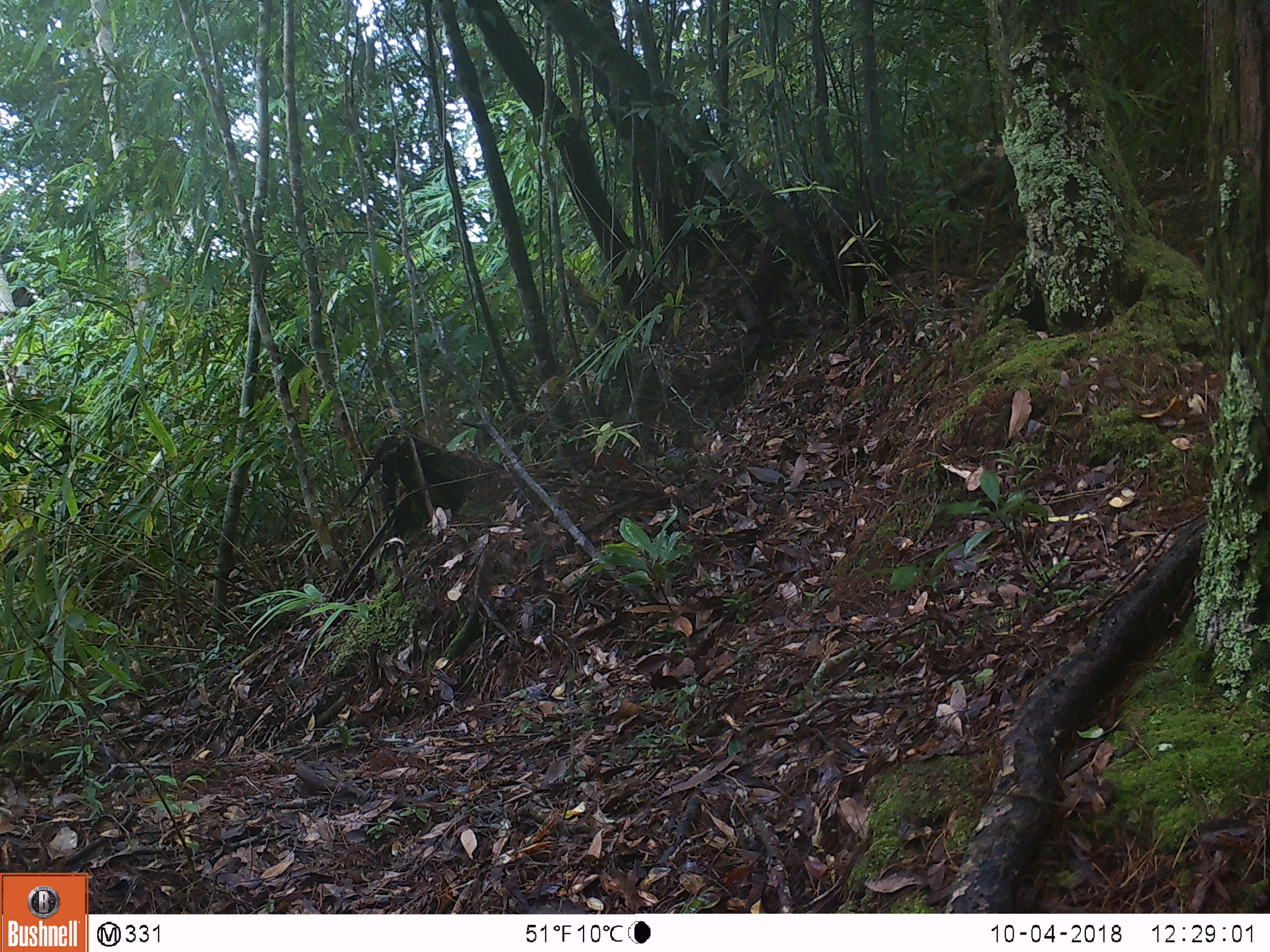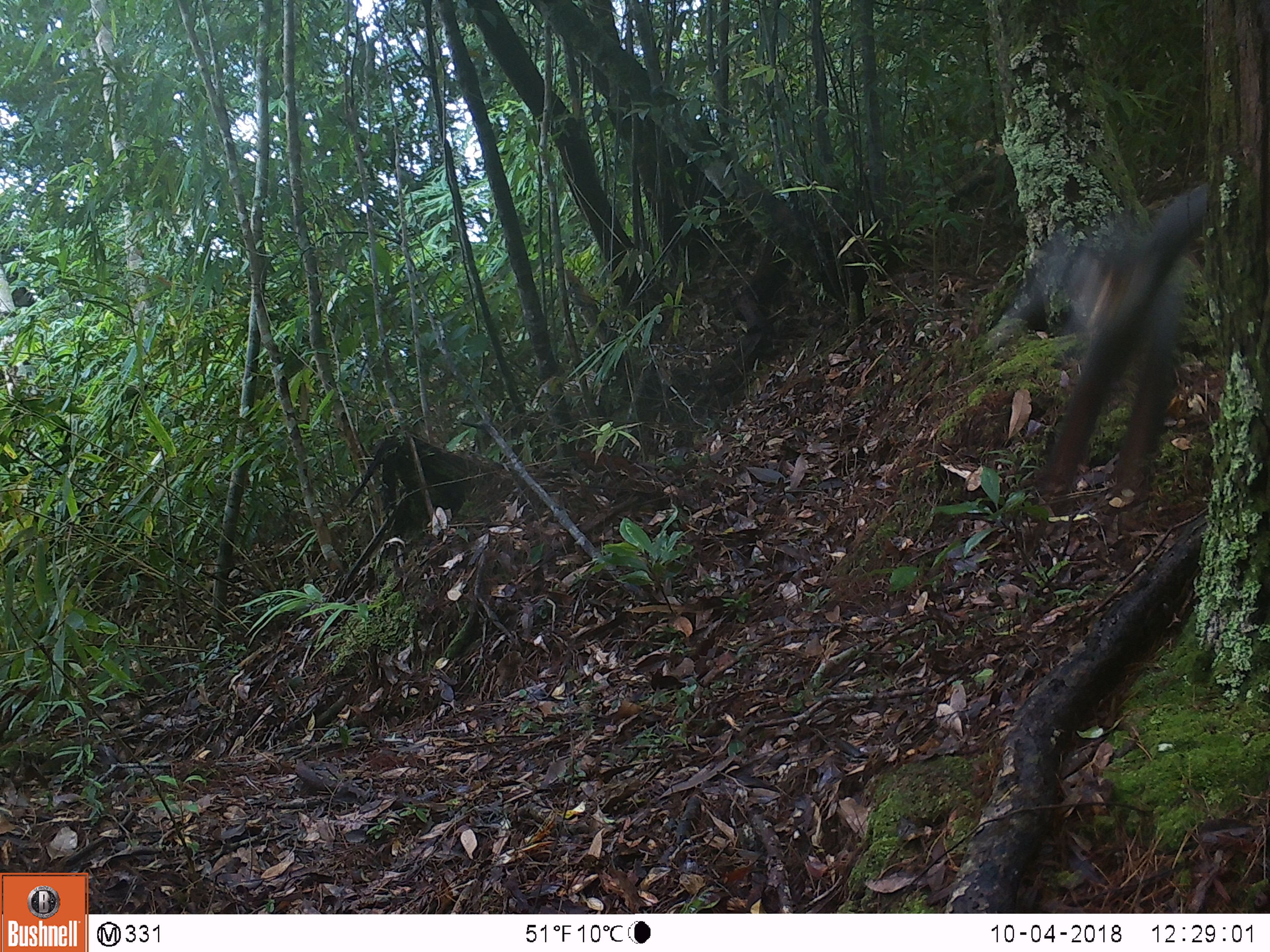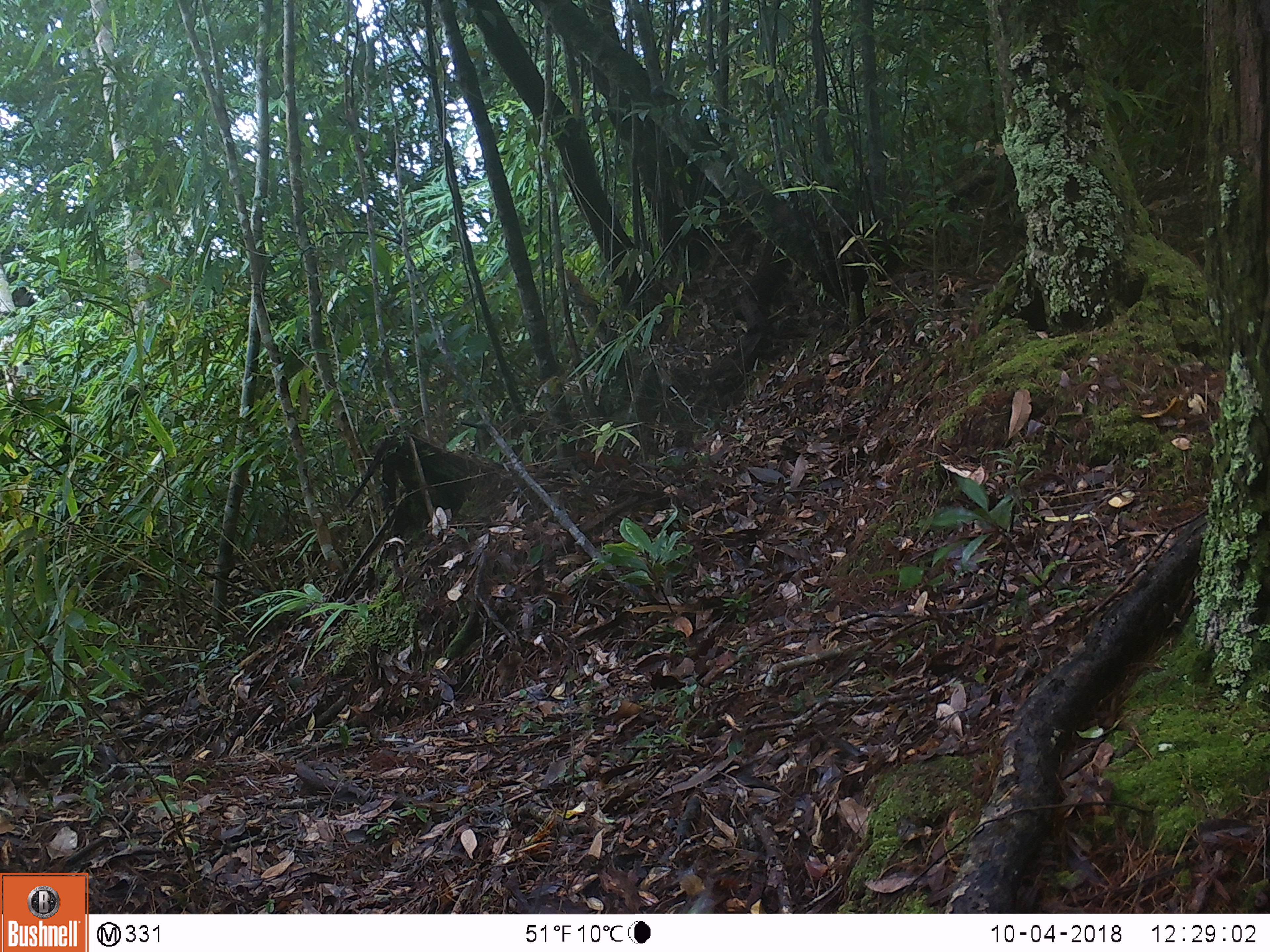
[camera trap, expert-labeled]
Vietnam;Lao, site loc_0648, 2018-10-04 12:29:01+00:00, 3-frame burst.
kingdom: Animalia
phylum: Chordata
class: Mammalia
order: Primates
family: Cercopithecidae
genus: Pygathrix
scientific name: Pygathrix nemaeus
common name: red-shanked douc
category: red shanked douc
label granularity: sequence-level